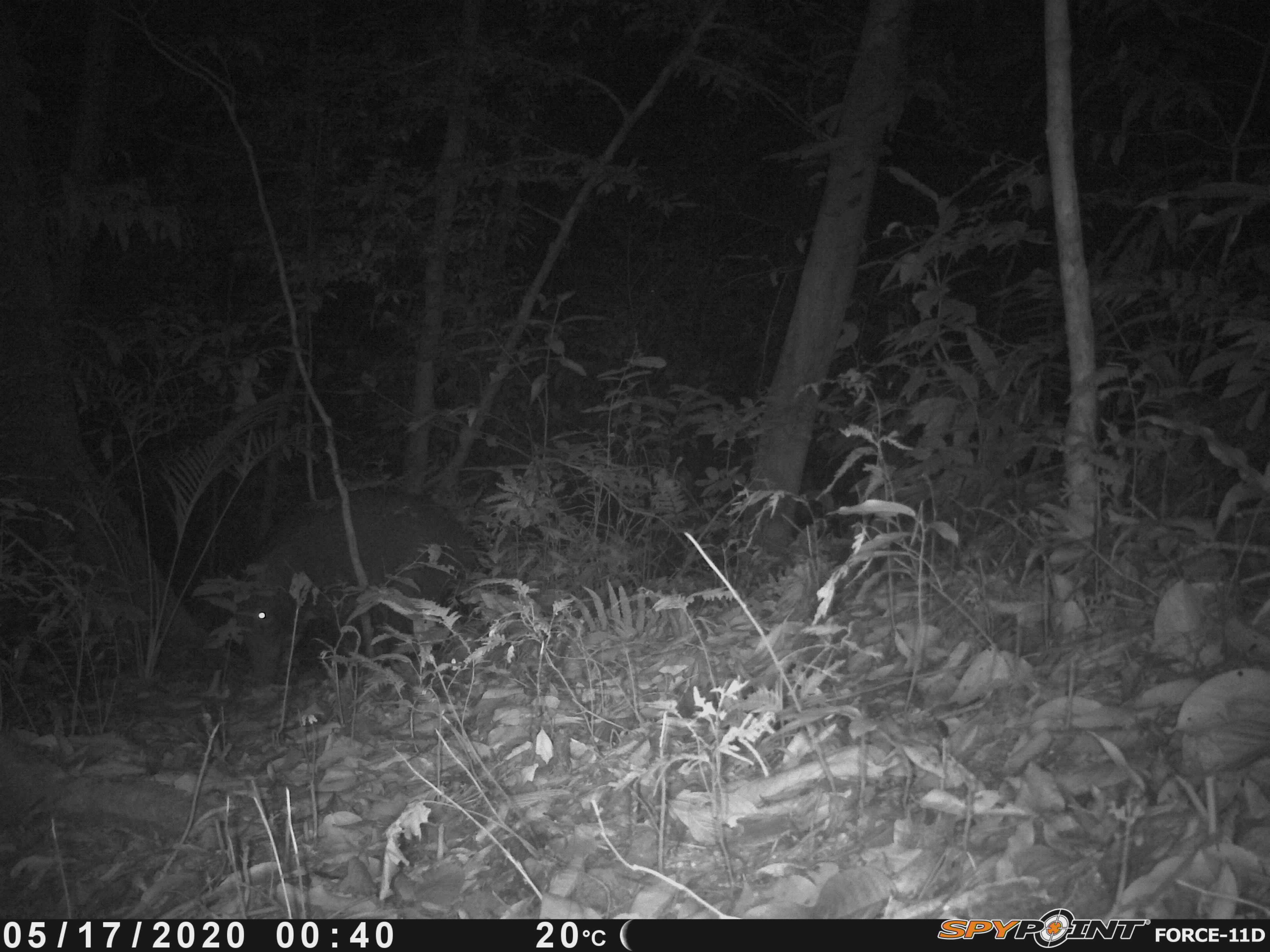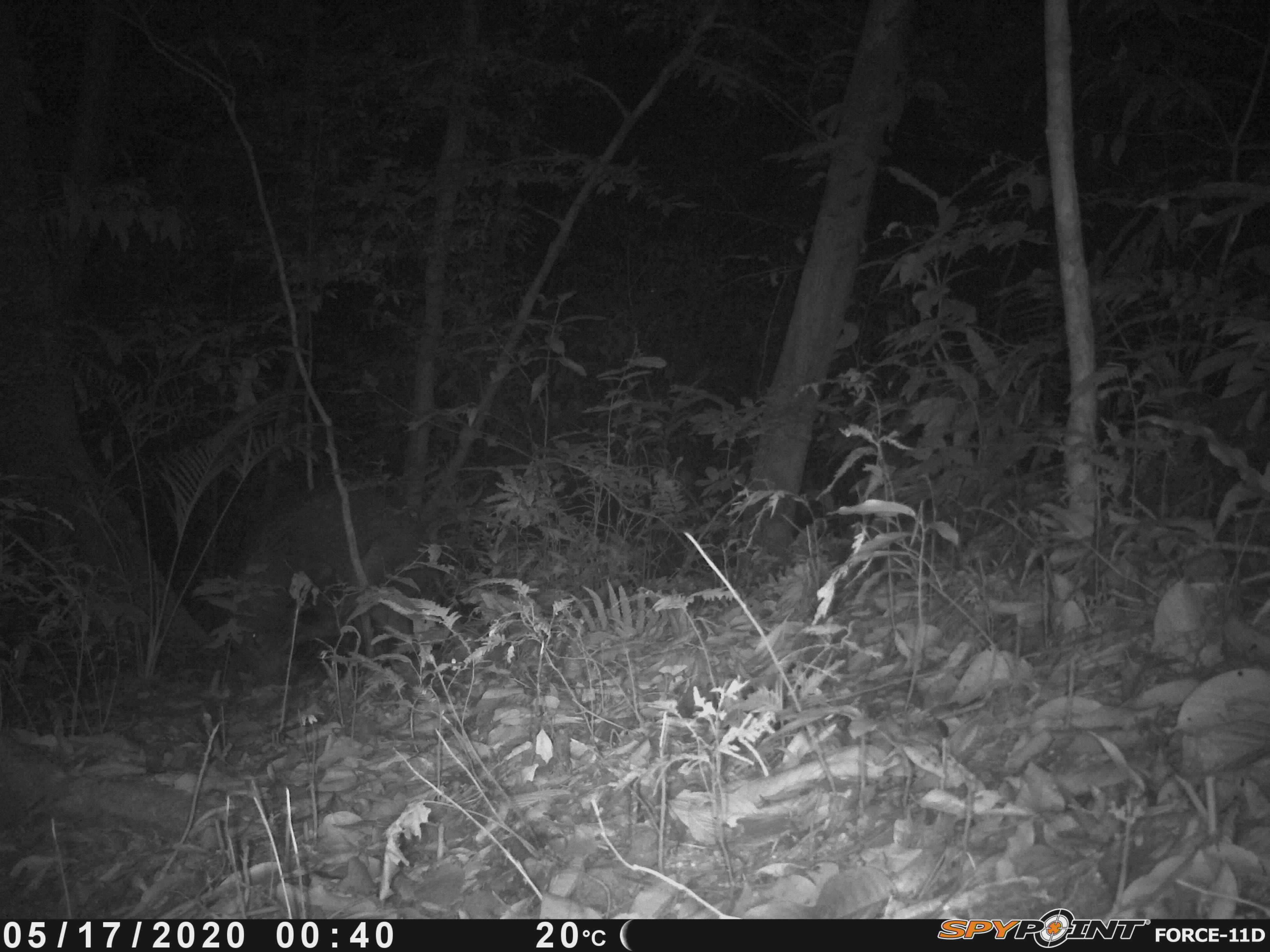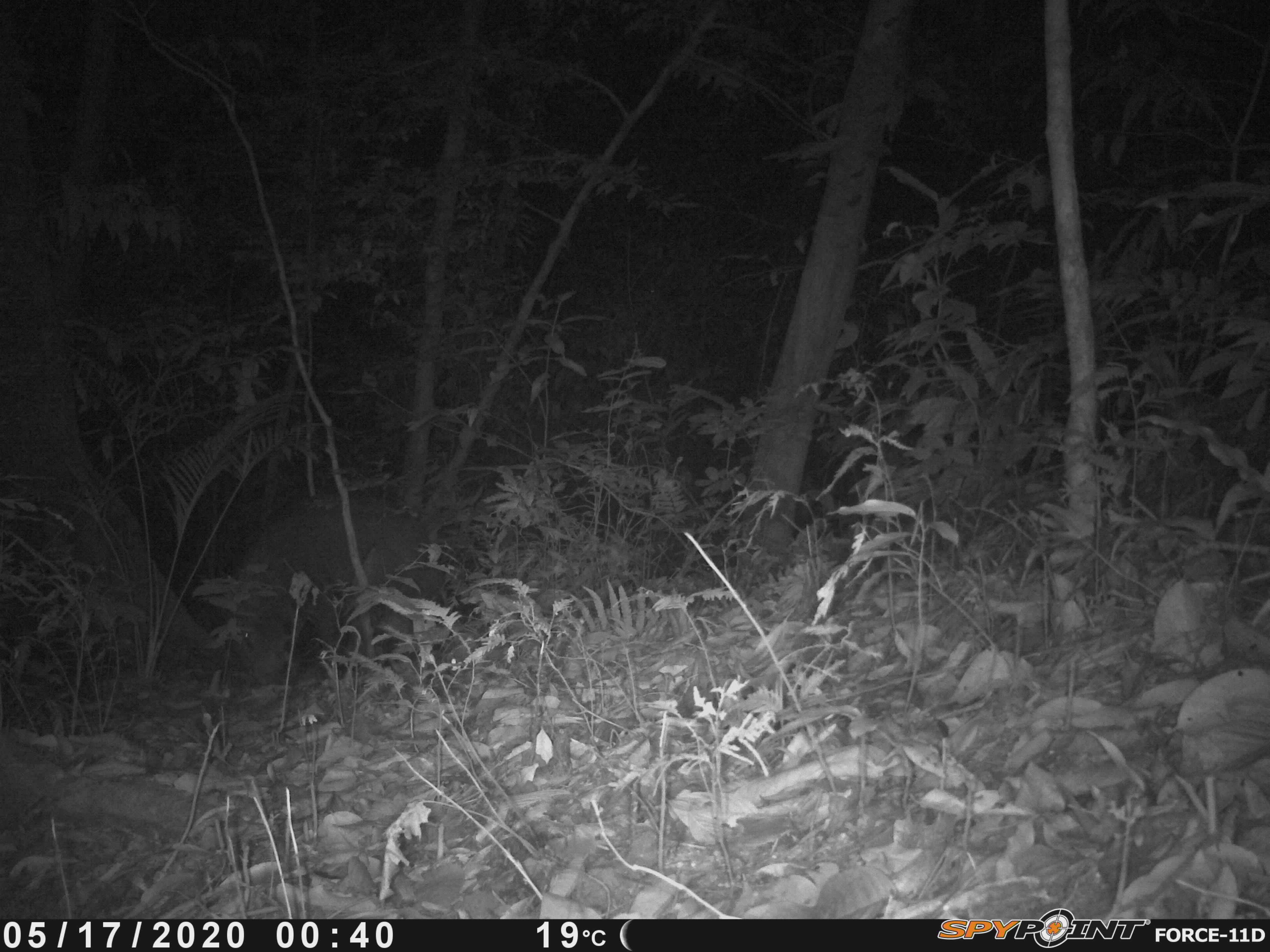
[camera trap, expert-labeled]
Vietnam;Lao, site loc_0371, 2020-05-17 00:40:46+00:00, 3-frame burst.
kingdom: Animalia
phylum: Chordata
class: Mammalia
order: Artiodactyla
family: Suidae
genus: Sus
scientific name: Sus scrofa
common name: eurasian wild pig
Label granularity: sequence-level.